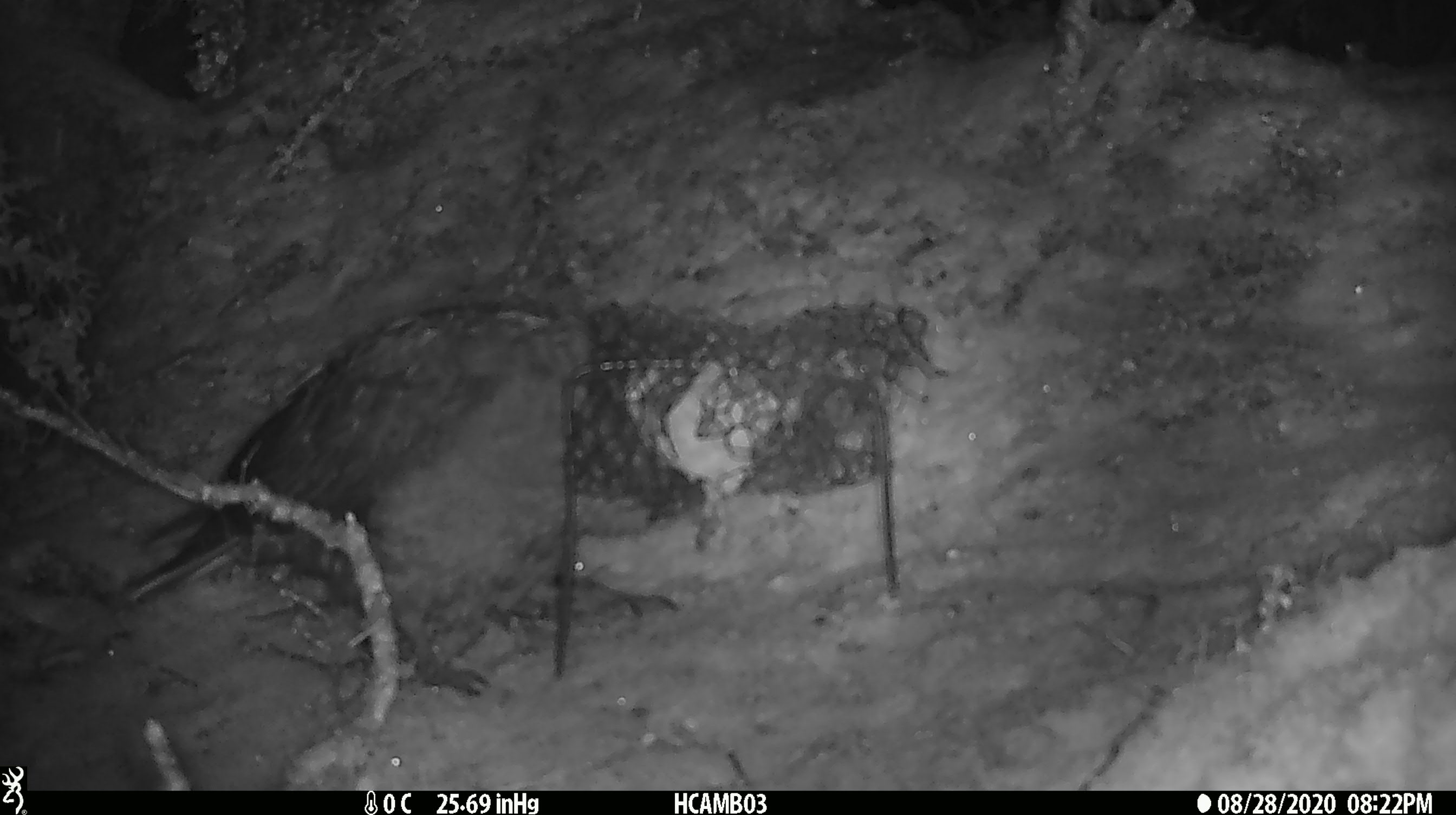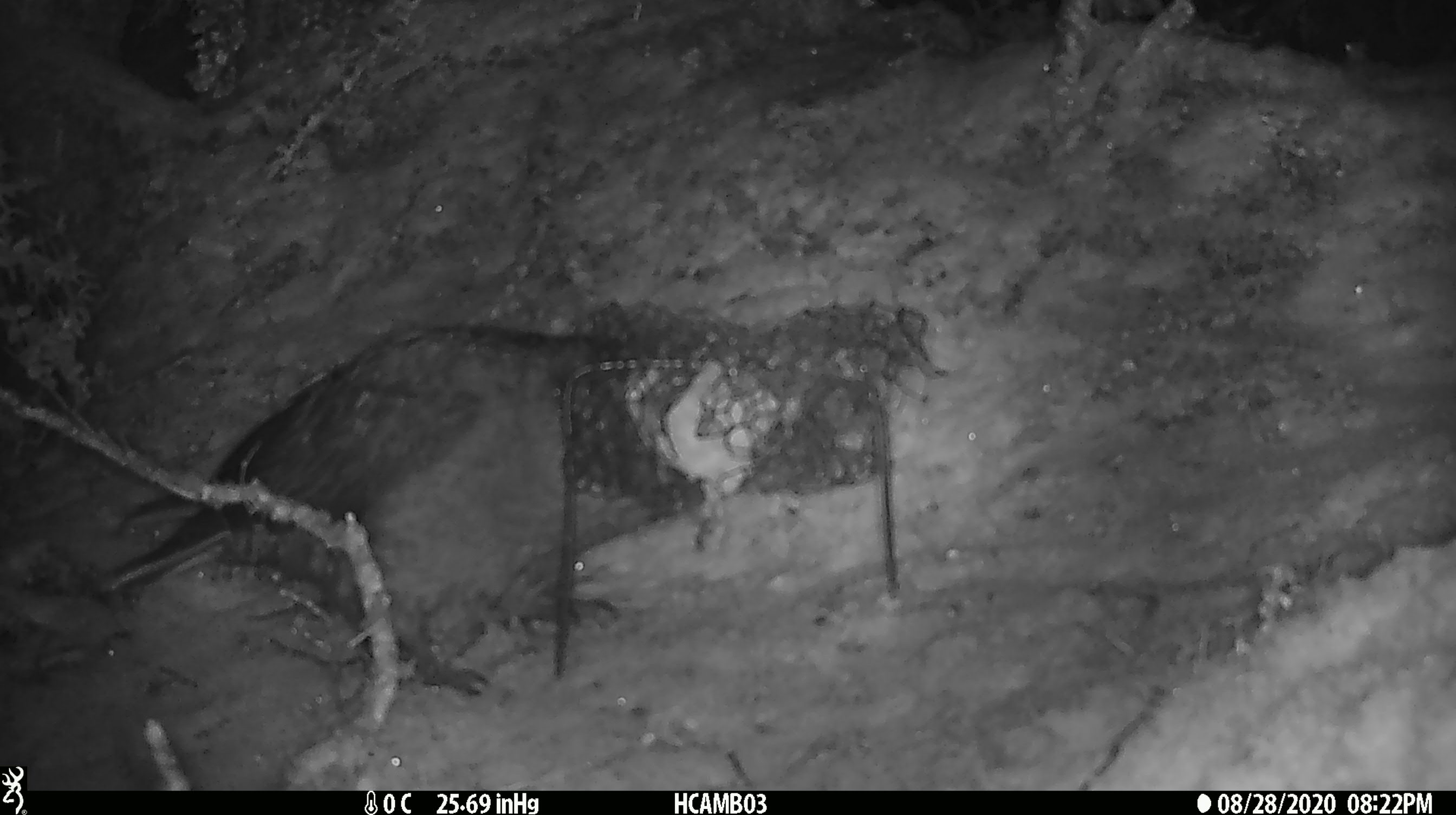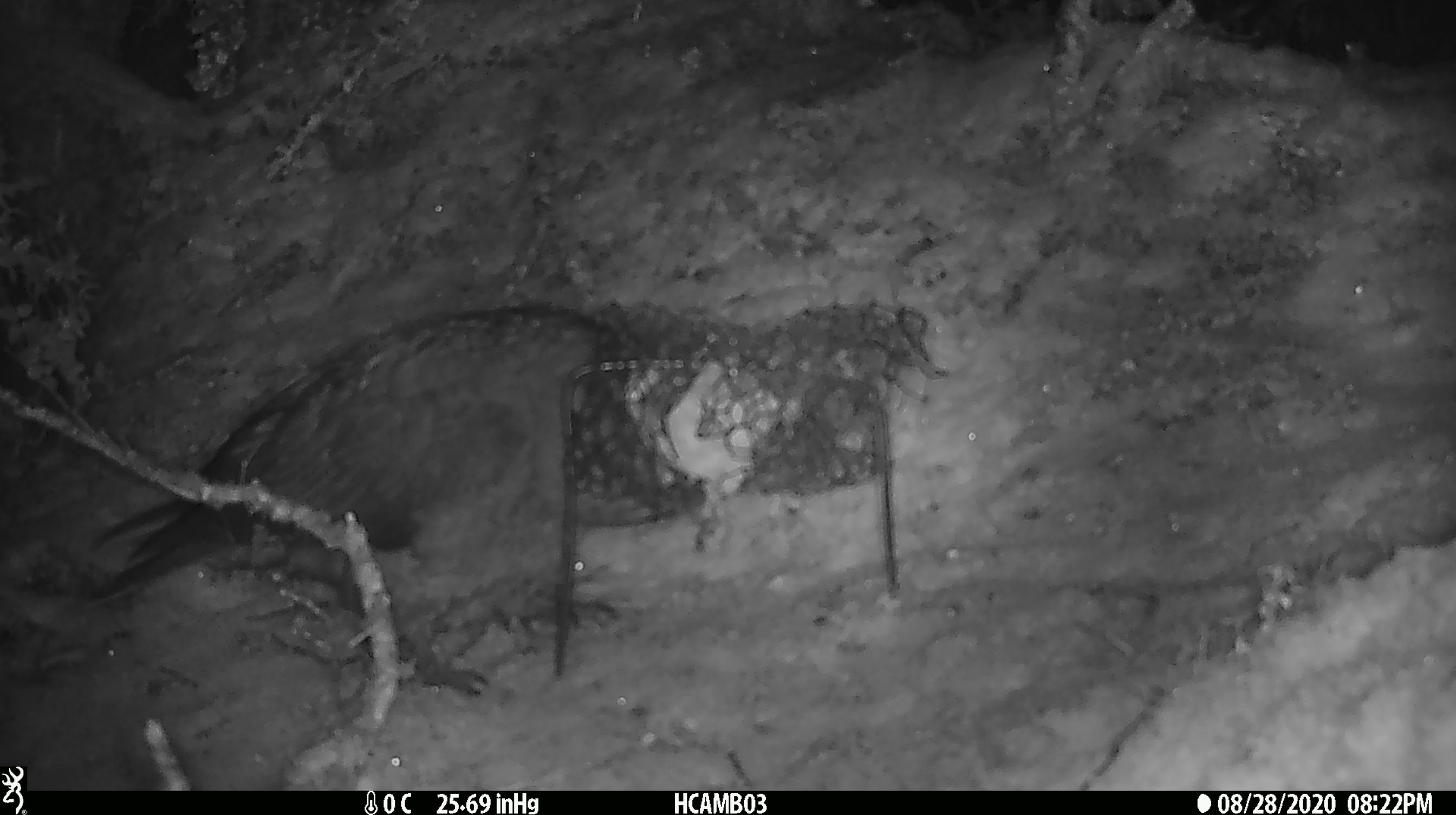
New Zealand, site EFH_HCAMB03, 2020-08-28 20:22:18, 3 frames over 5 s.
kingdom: Animalia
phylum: Chordata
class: Aves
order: Psittaciformes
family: Strigopidae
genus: Nestor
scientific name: Nestor notabilis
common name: kea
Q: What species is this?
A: Kea (Nestor notabilis).